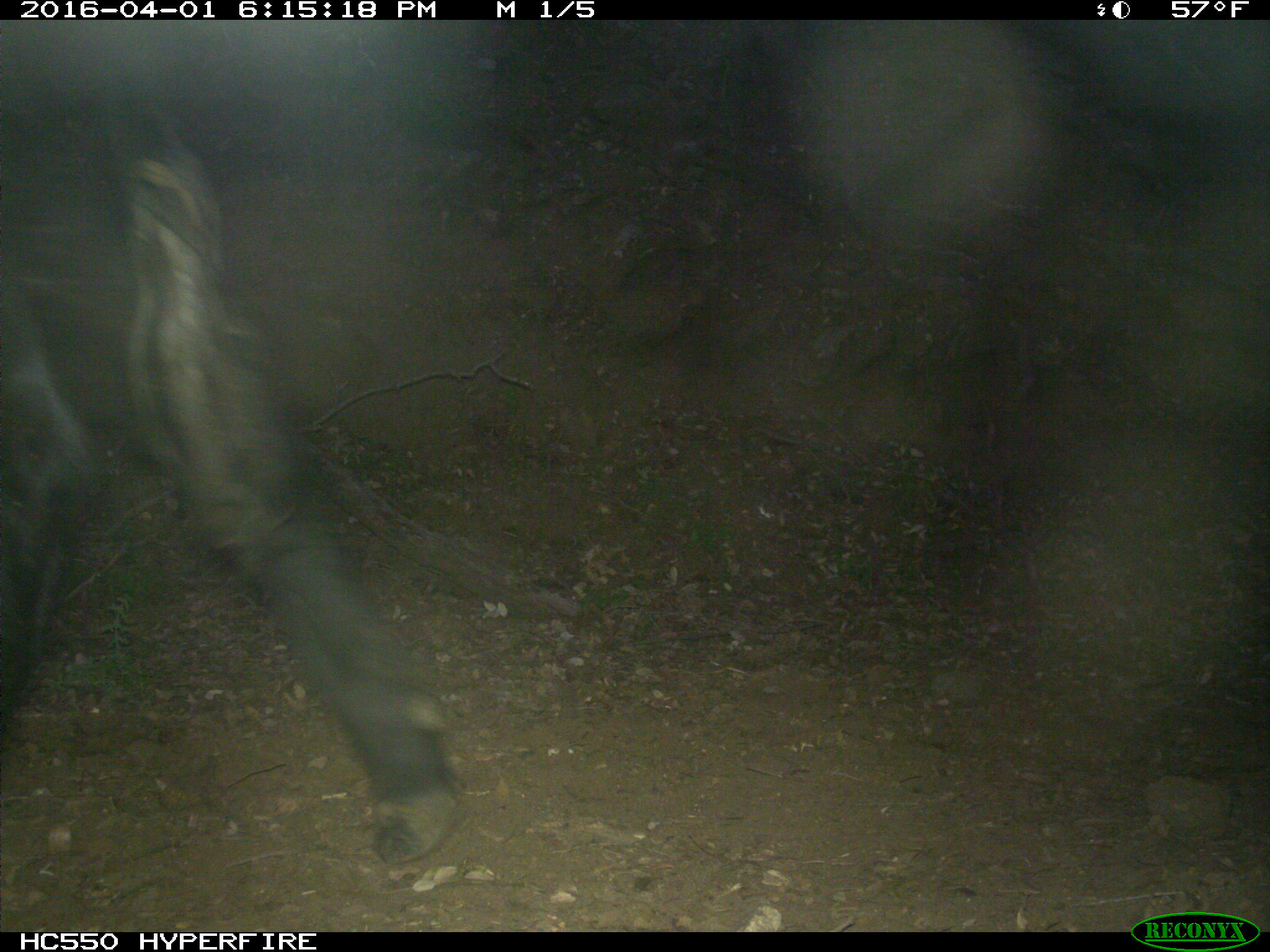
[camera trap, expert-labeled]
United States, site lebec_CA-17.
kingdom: Animalia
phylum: Chordata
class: Mammalia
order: Artiodactyla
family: Bovidae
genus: Bos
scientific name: Bos taurus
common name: domestic cow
Bos taurus (domestic cow).